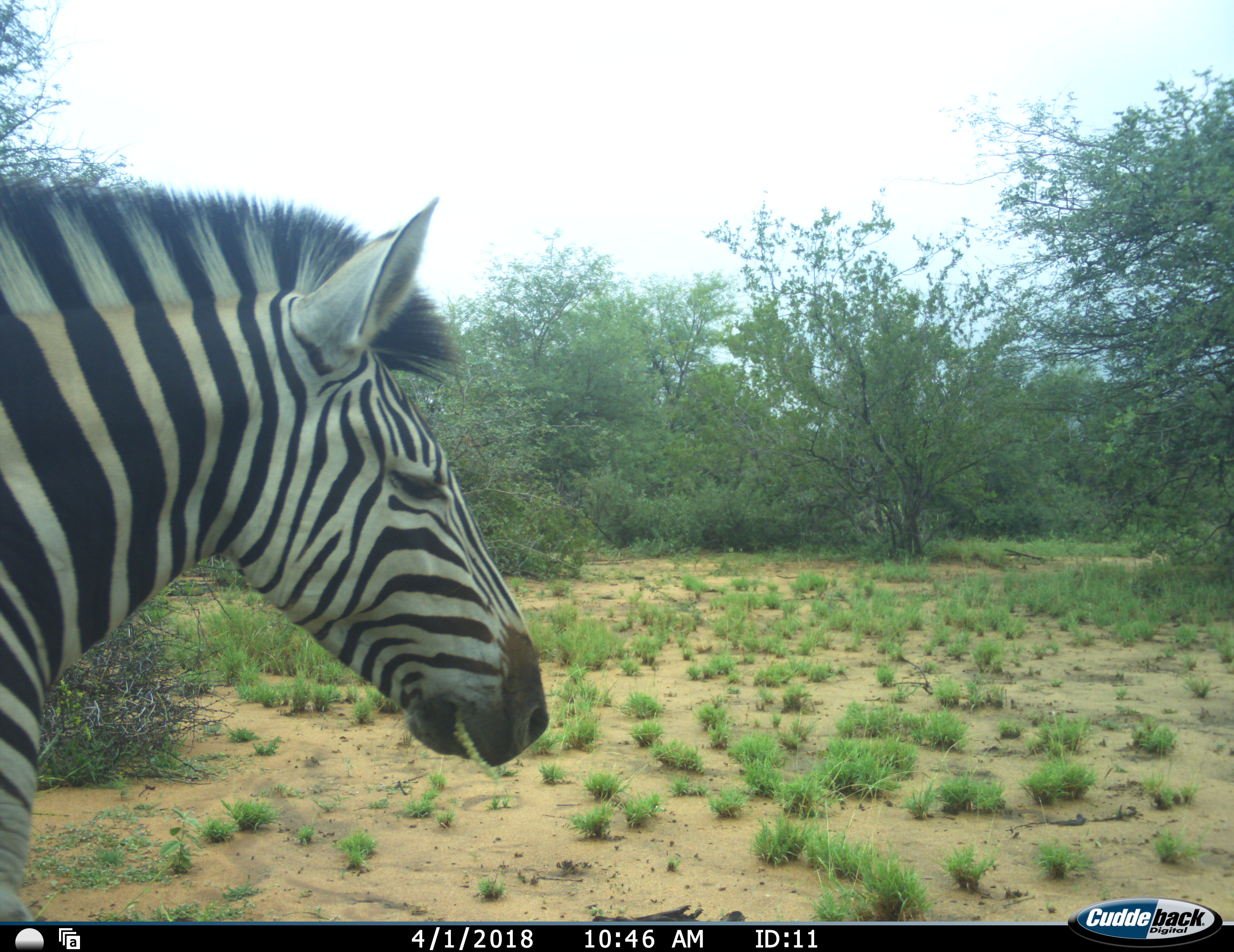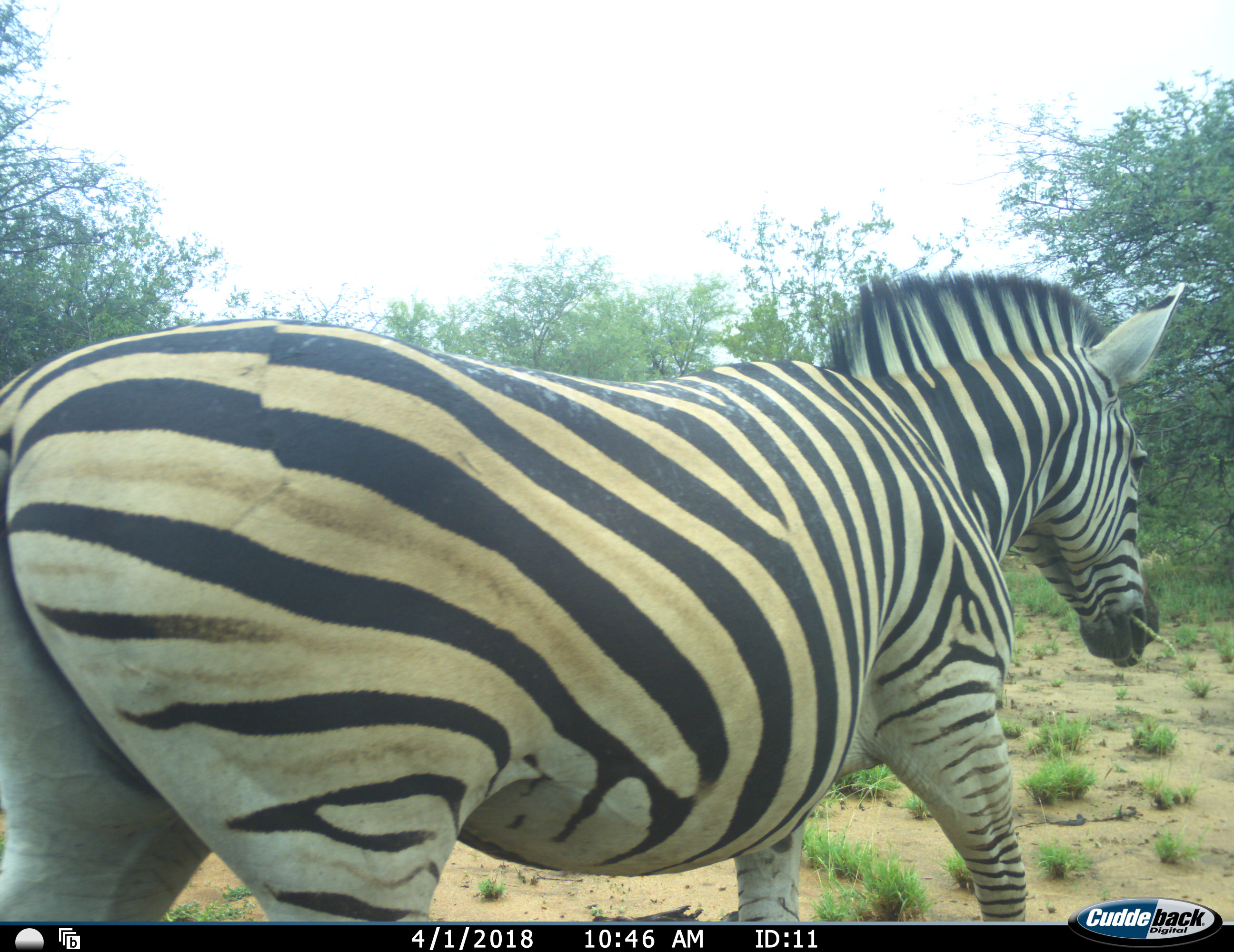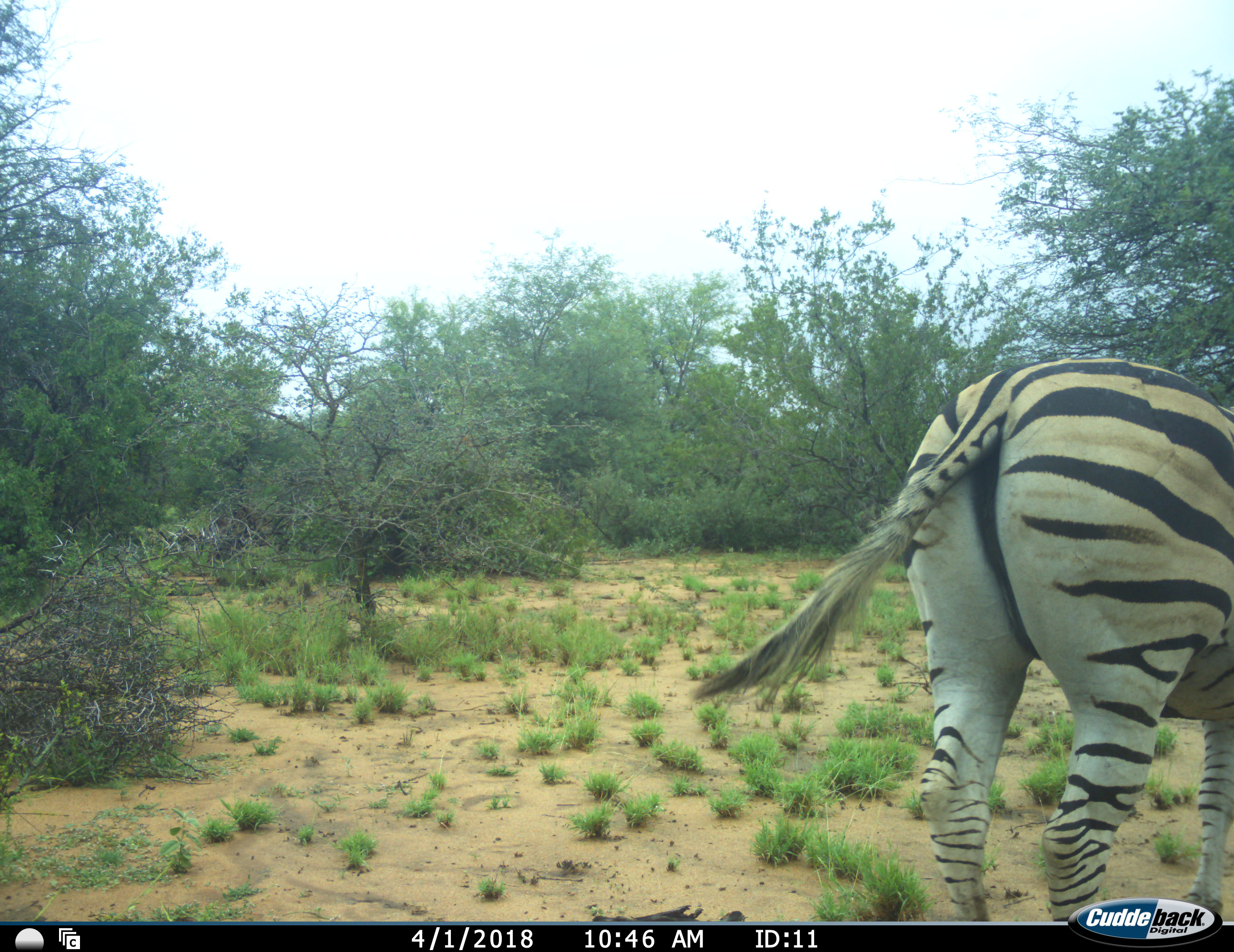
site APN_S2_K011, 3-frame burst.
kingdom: Animalia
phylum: Chordata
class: Mammalia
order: Perissodactyla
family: Equidae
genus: Equus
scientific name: Equus quagga burchellii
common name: burchell's zebra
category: zebraburchells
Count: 1.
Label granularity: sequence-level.